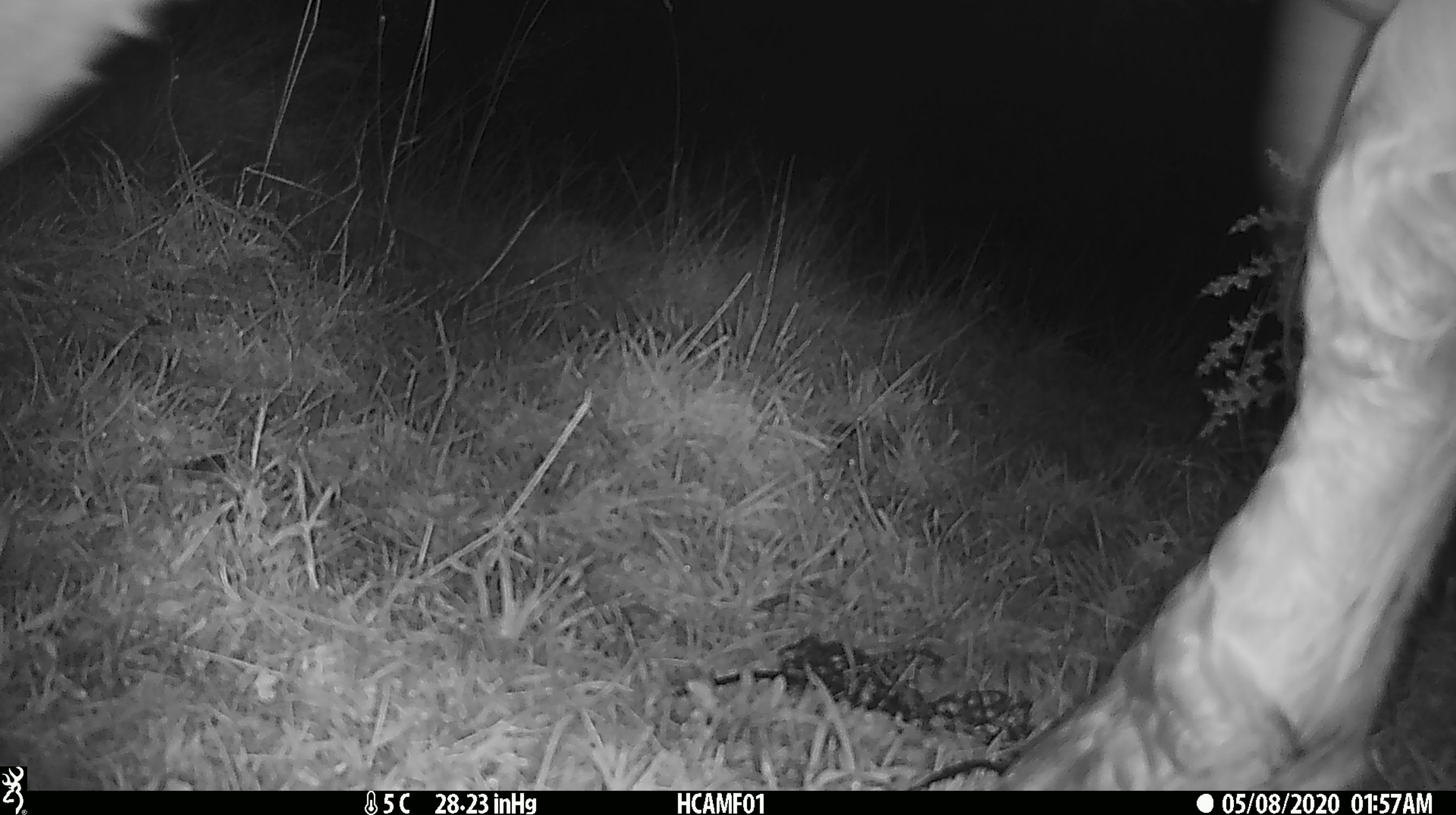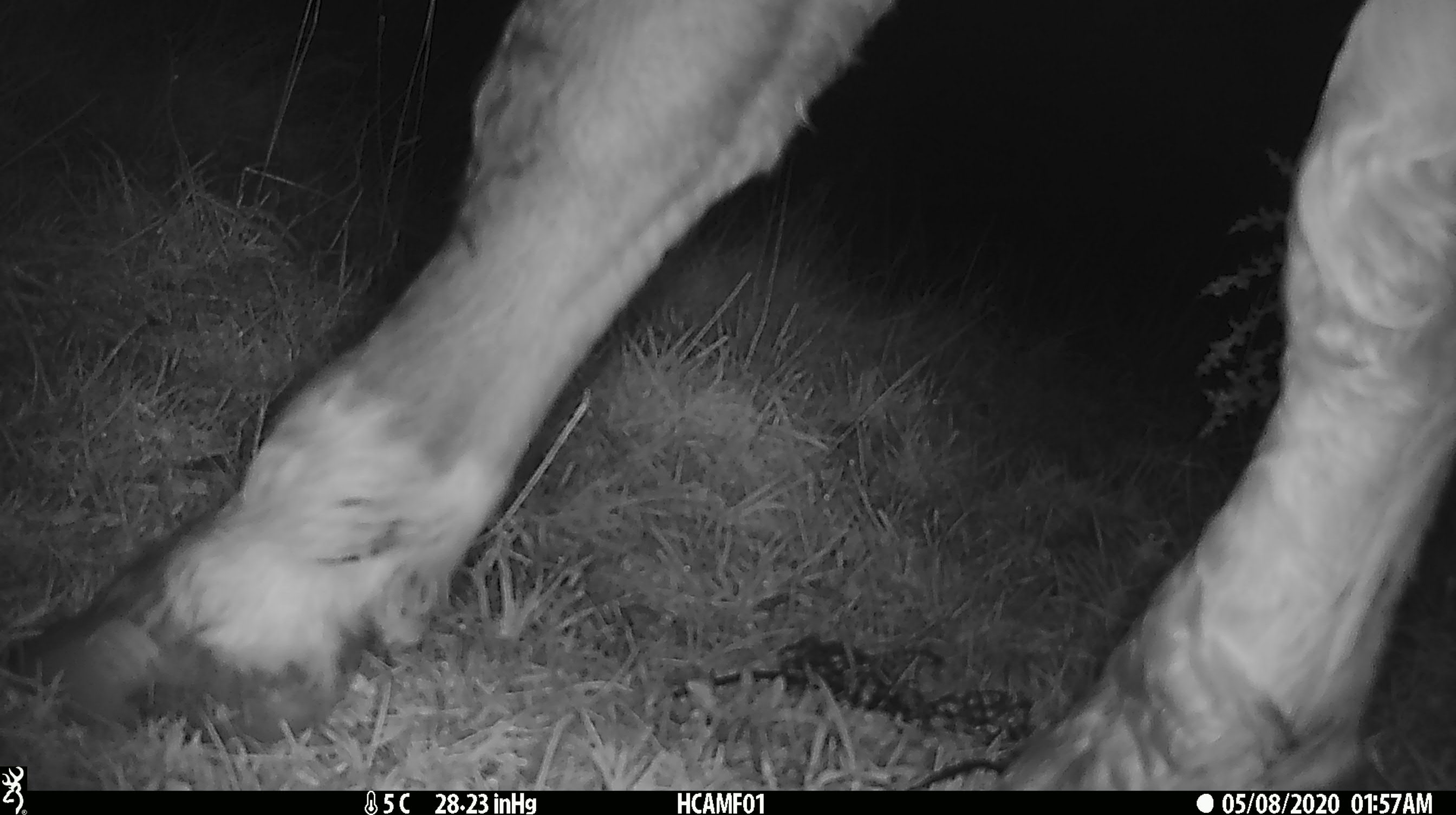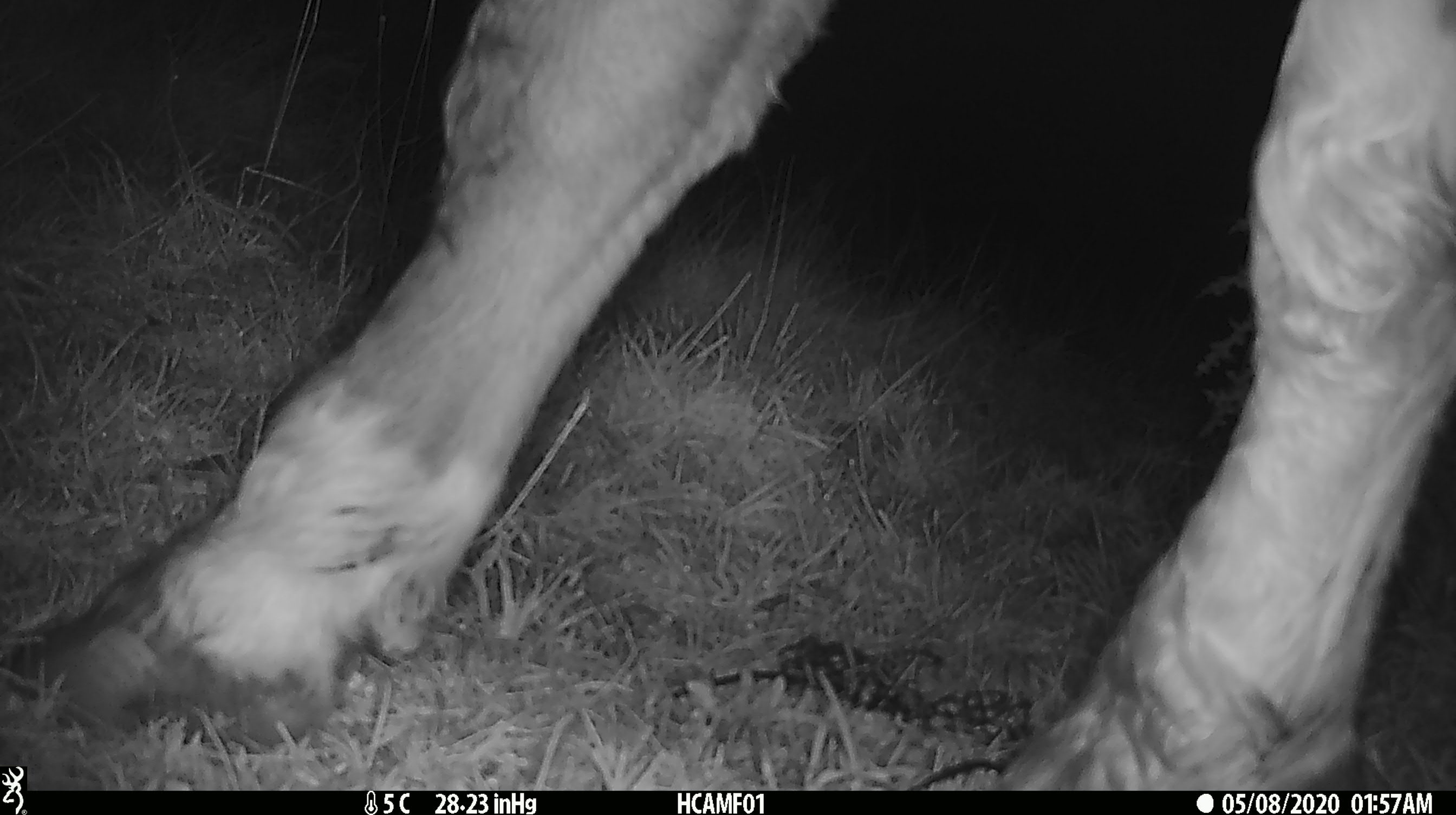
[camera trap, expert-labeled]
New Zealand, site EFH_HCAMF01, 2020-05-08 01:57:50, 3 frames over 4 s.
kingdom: Animalia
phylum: Chordata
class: Mammalia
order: Artiodactyla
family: Bovidae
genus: Bos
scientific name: Bos taurus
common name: domestic cow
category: cow